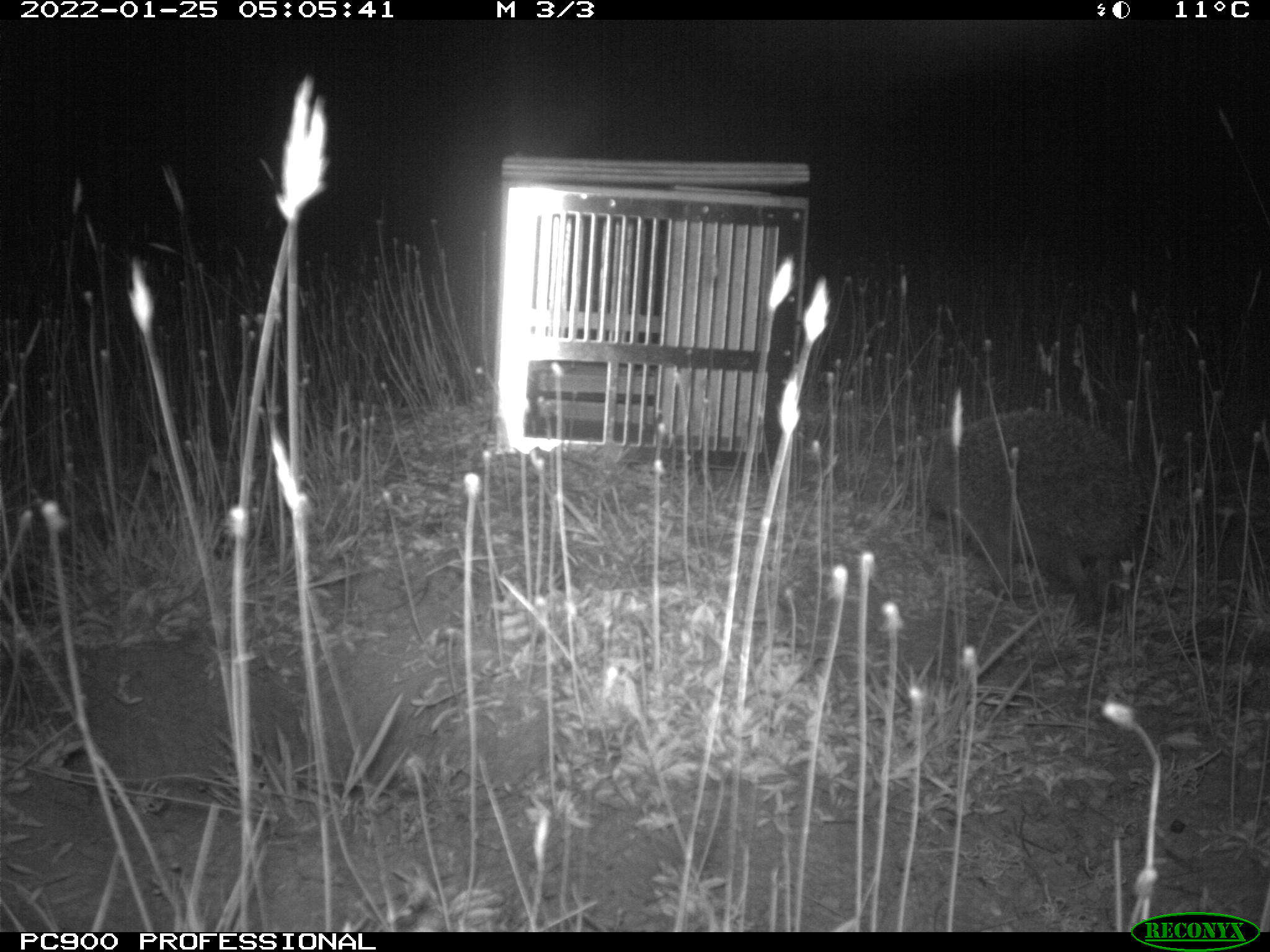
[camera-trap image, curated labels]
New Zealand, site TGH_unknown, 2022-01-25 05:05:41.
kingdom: Animalia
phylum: Chordata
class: Mammalia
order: Eulipotyphla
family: Erinaceidae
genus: Erinaceus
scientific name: Erinaceus europaeus europaeus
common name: european hedgehog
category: hedgehog